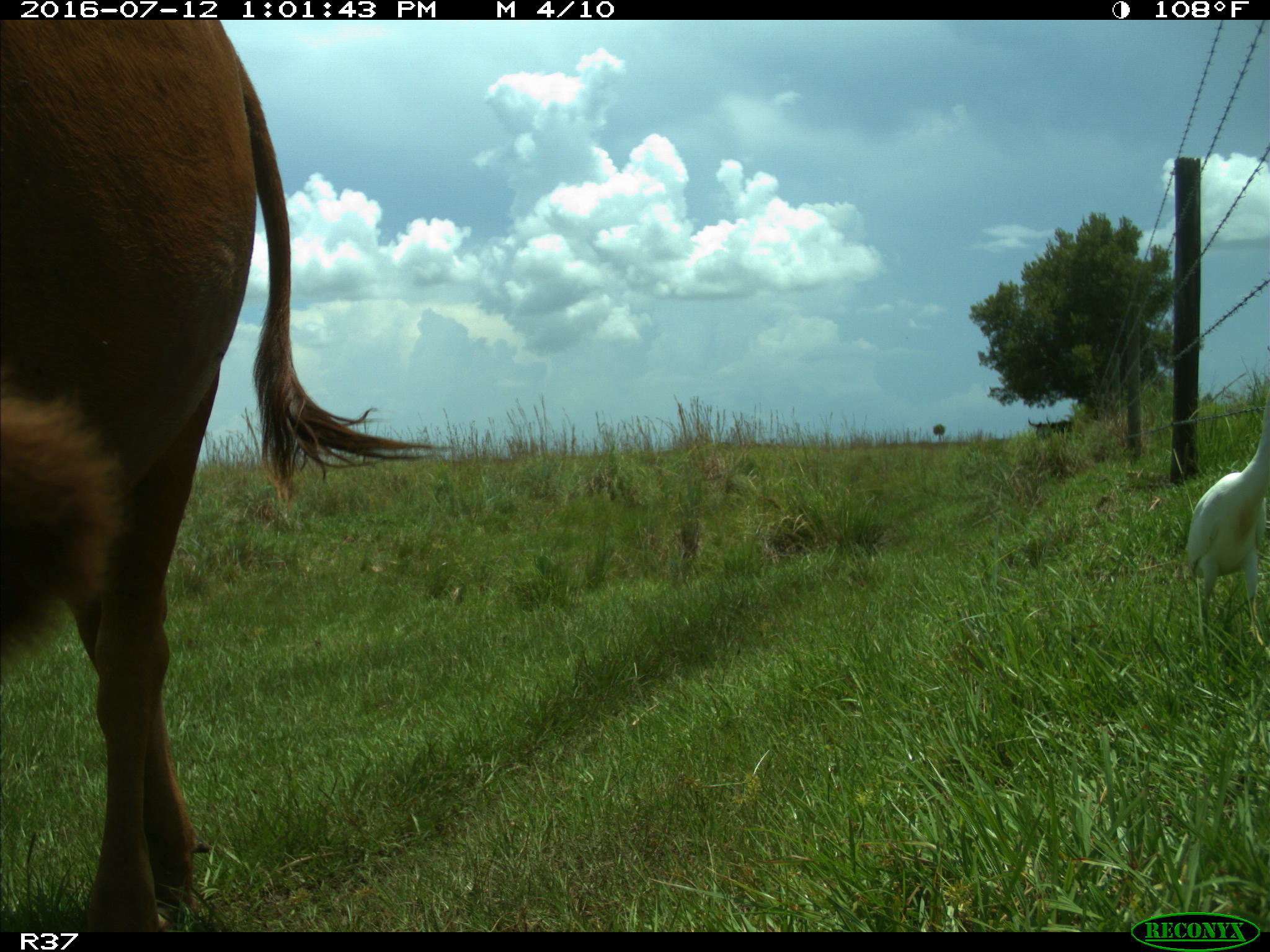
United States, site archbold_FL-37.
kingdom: Animalia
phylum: Chordata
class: Mammalia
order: Artiodactyla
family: Bovidae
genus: Bos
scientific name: Bos taurus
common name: domestic cow